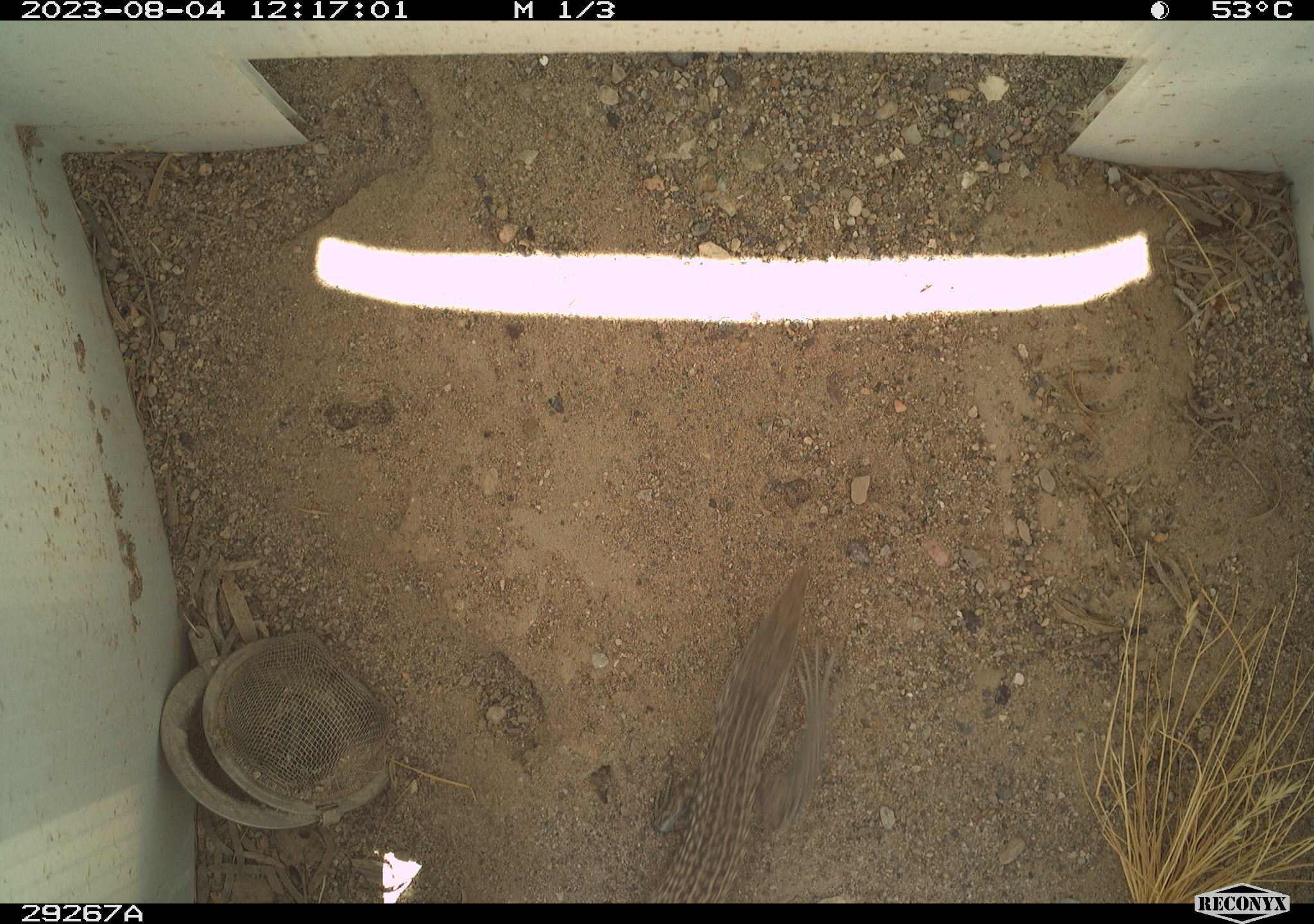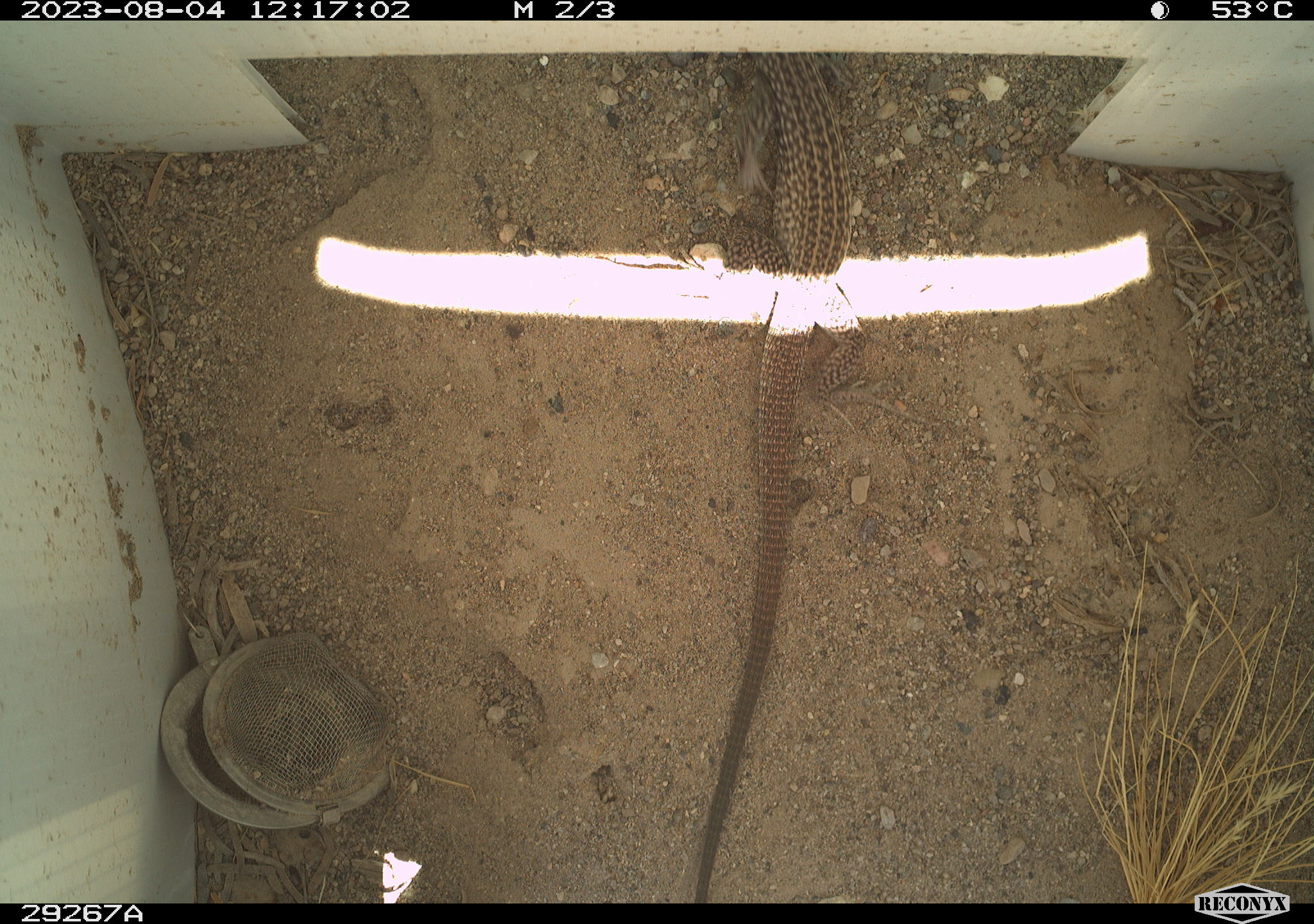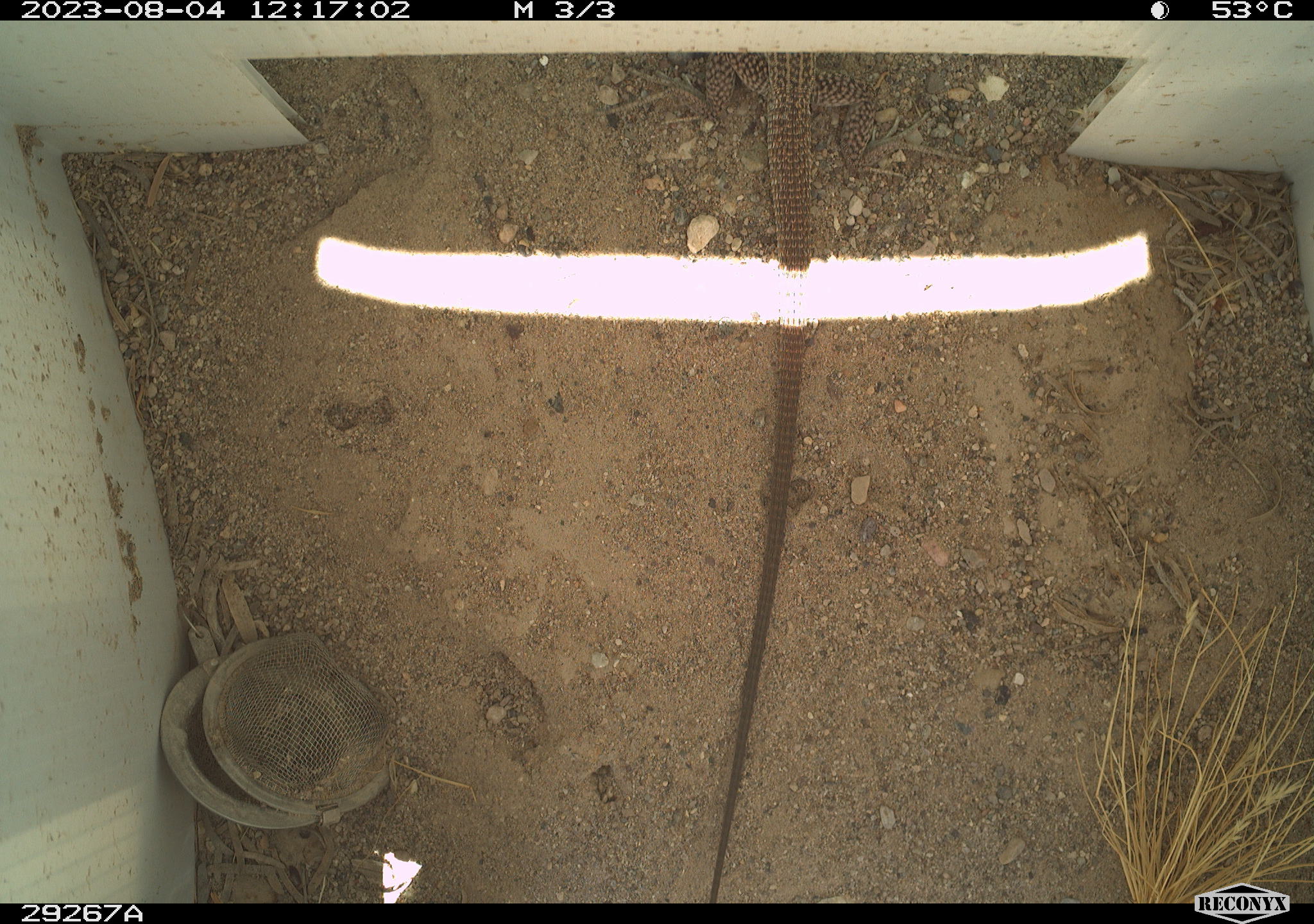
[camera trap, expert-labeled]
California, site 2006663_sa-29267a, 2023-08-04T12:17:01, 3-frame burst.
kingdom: Animalia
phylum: Chordata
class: Reptilia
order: Squamata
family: Teiidae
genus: Aspidoscelis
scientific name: Aspidoscelis tigris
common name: western whiptail